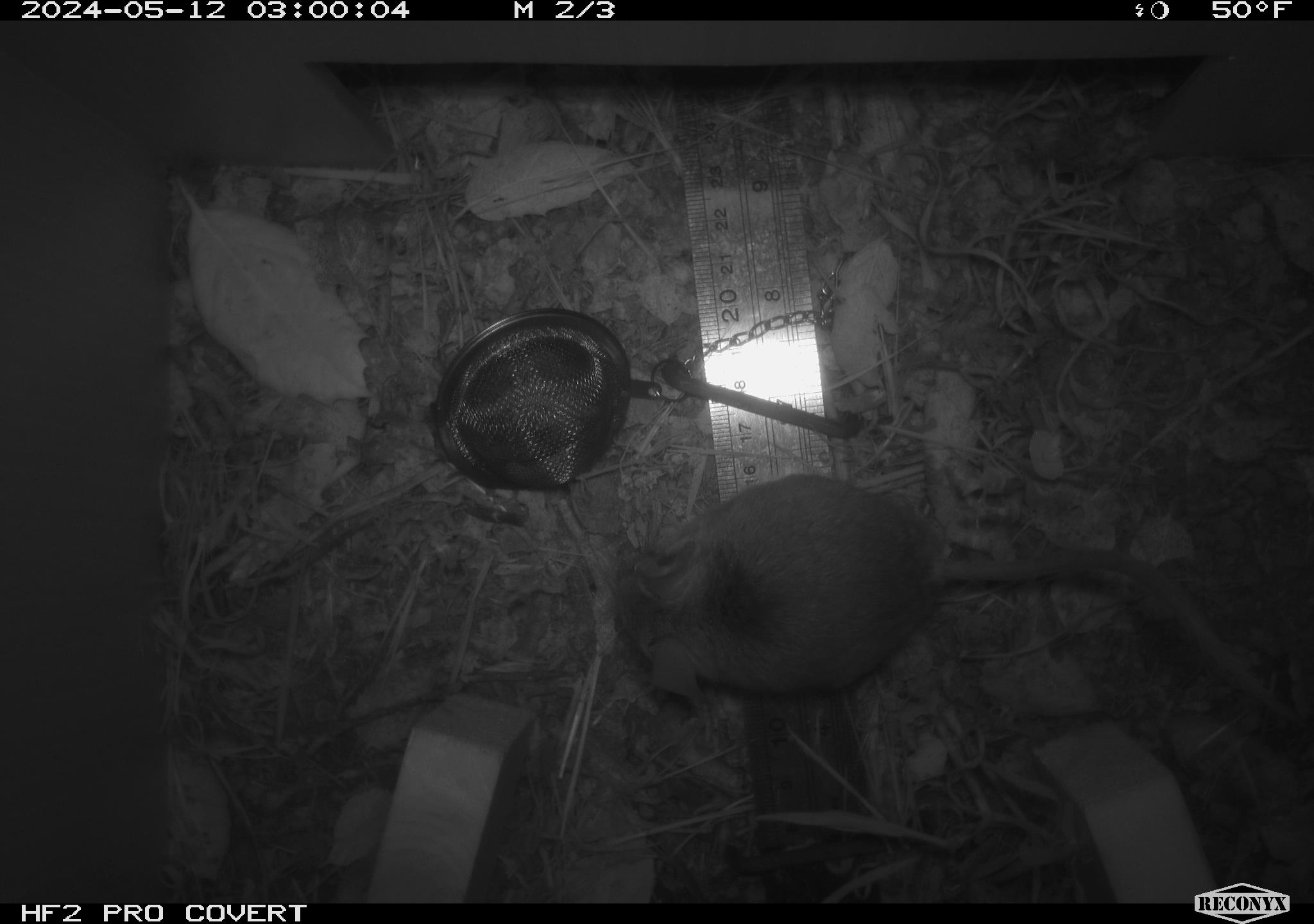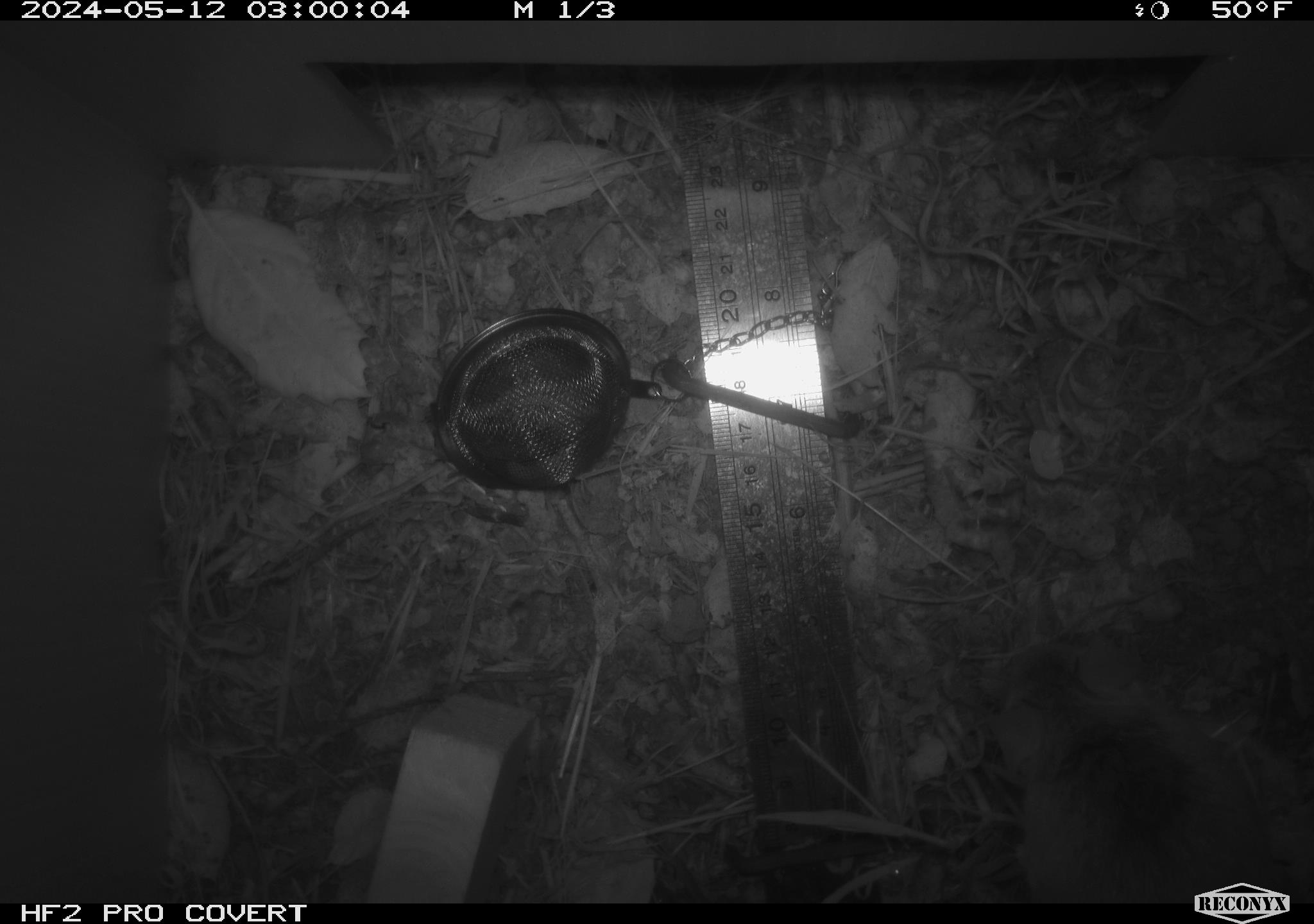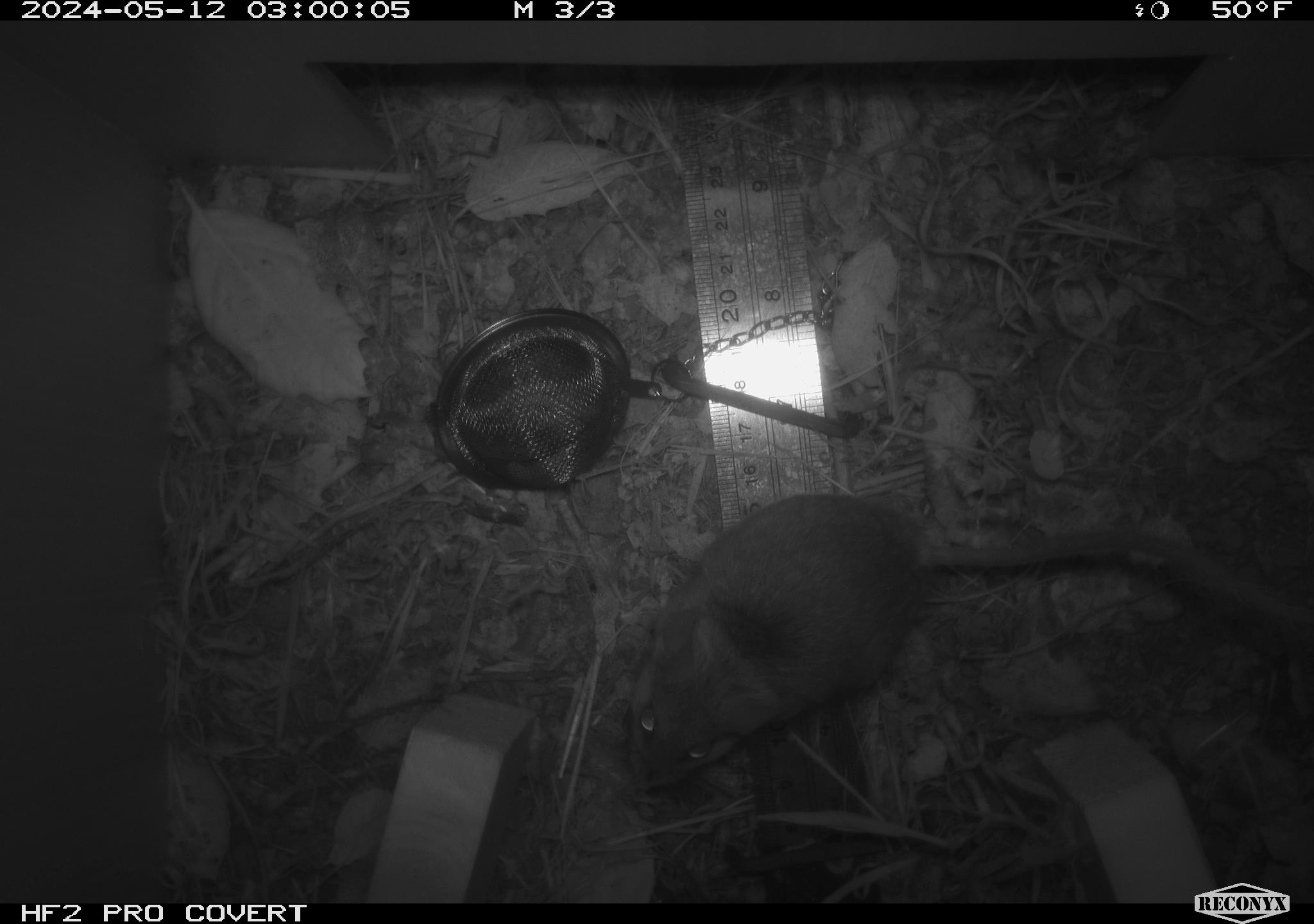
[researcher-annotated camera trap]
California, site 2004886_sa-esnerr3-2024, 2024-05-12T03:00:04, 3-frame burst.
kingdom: Animalia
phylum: Chordata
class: Mammalia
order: Rodentia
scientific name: Rodentia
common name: rodent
Rodent (Rodentia).